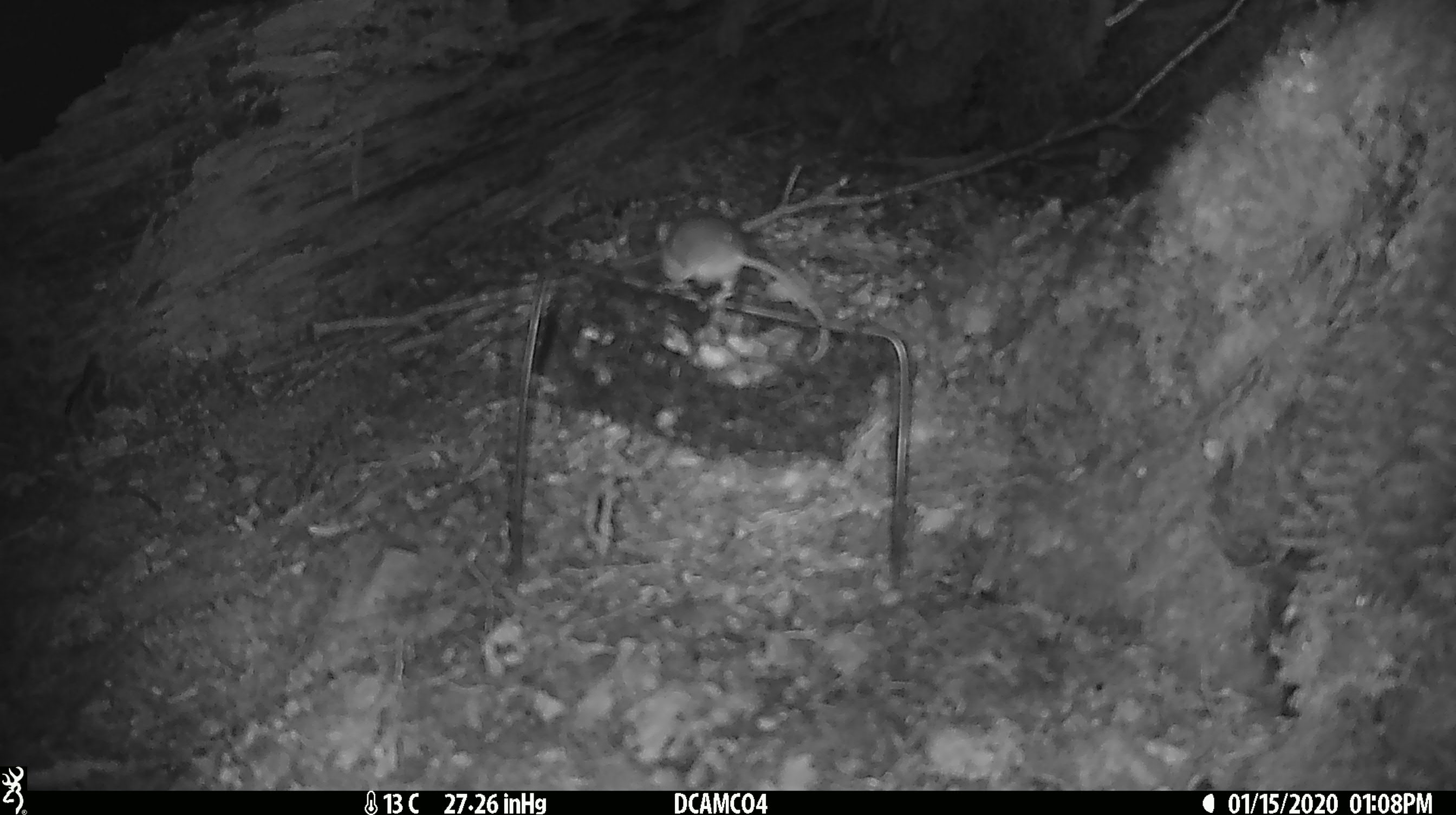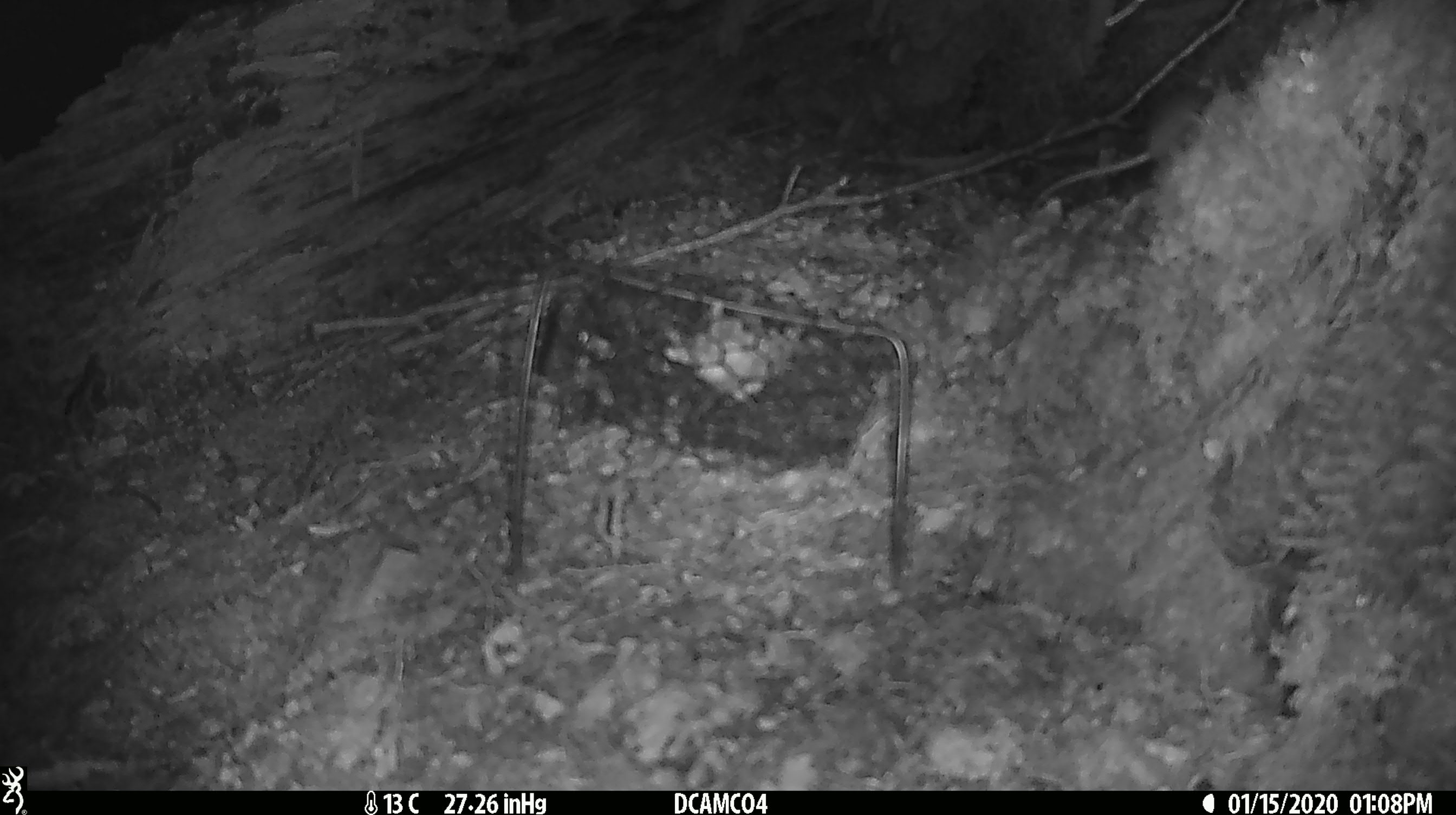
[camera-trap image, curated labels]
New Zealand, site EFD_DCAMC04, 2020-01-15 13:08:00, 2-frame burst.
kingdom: Animalia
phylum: Chordata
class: Mammalia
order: Rodentia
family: Muridae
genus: Mus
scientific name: Mus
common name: mouse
Mouse (Mus).